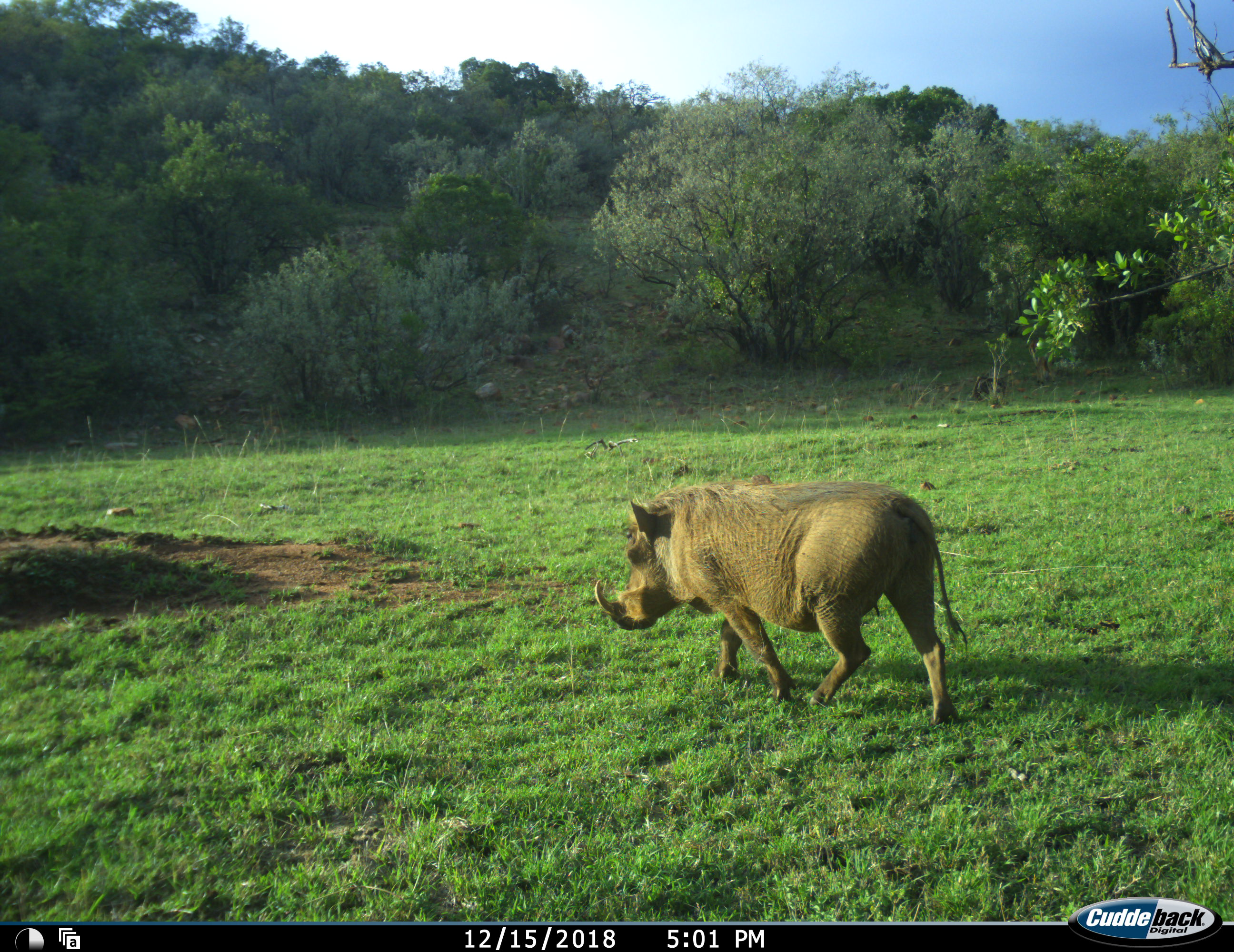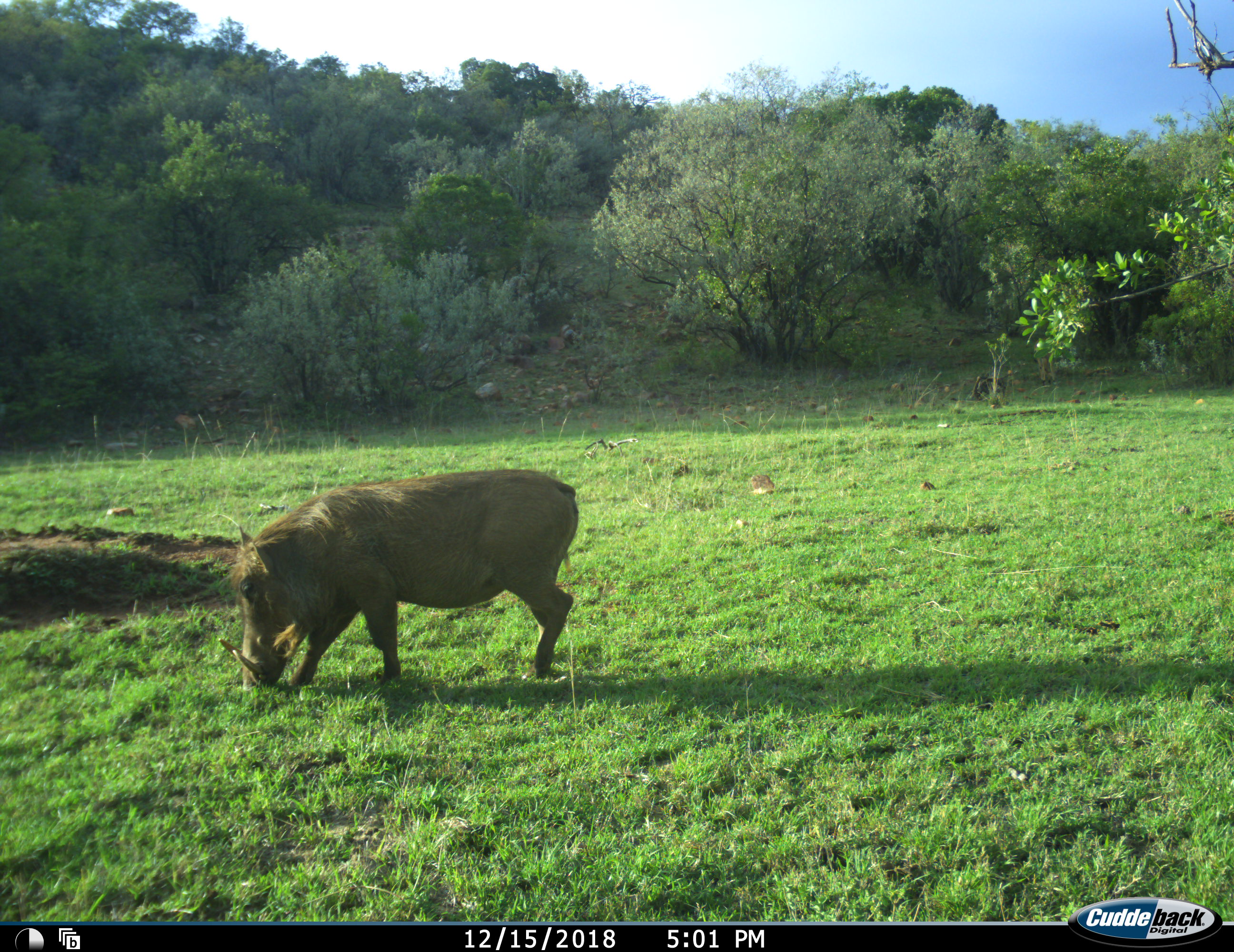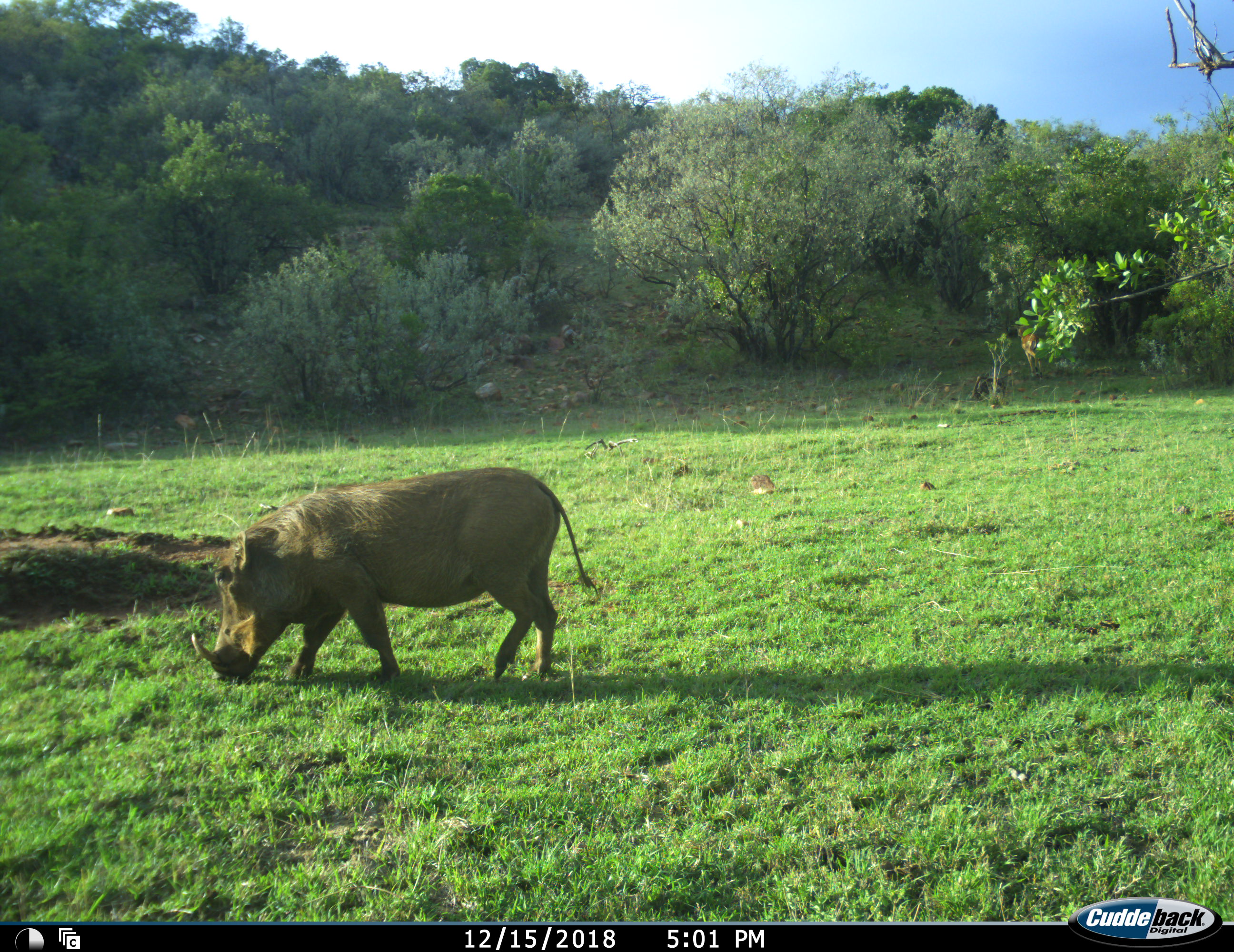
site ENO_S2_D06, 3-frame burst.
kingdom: Animalia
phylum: Chordata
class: Mammalia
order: Artiodactyla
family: Suidae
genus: Phacochoerus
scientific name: Phacochoerus africanus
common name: warthog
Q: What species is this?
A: Warthog (Phacochoerus africanus).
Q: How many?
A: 1.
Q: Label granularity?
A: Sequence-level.